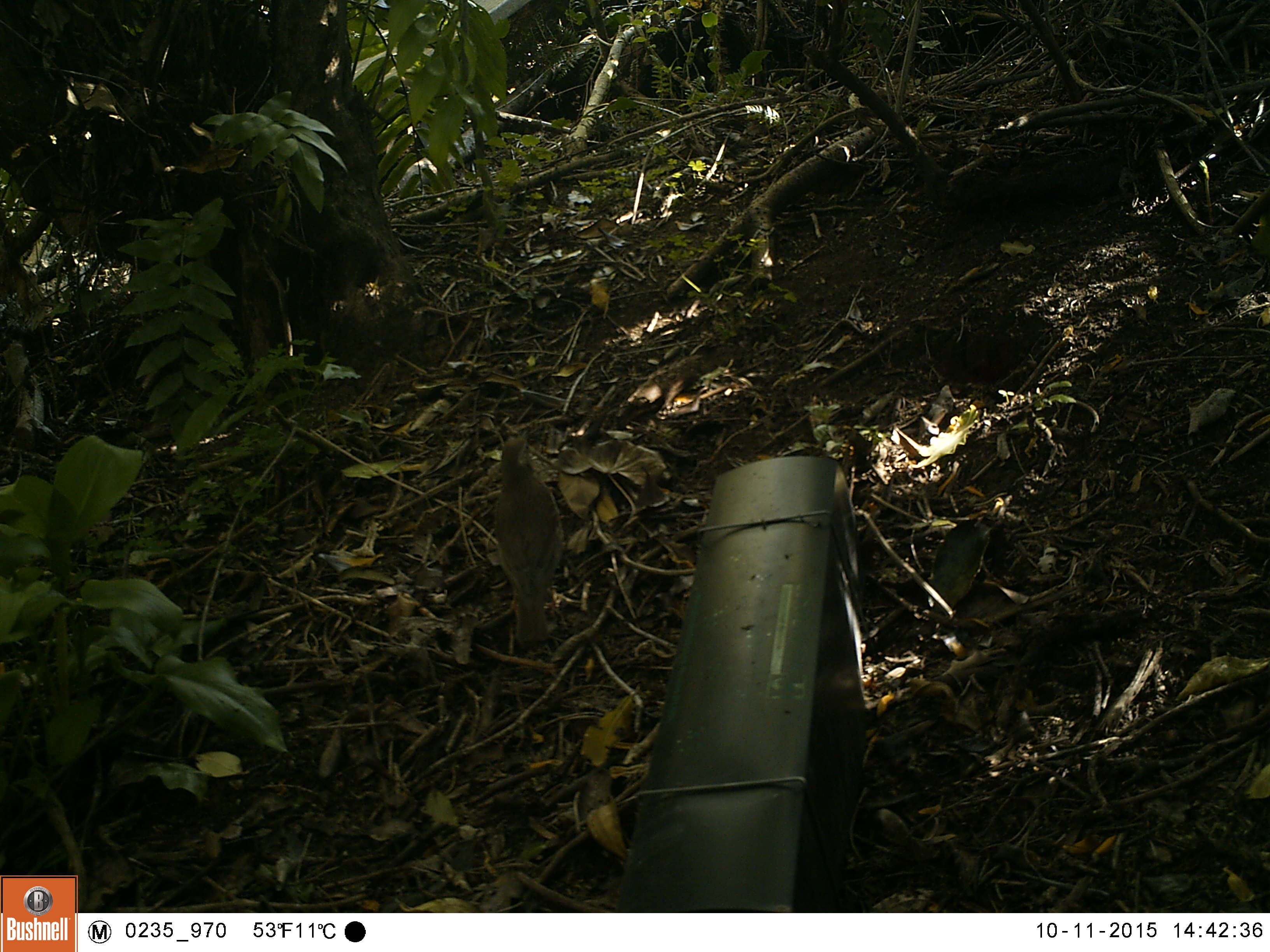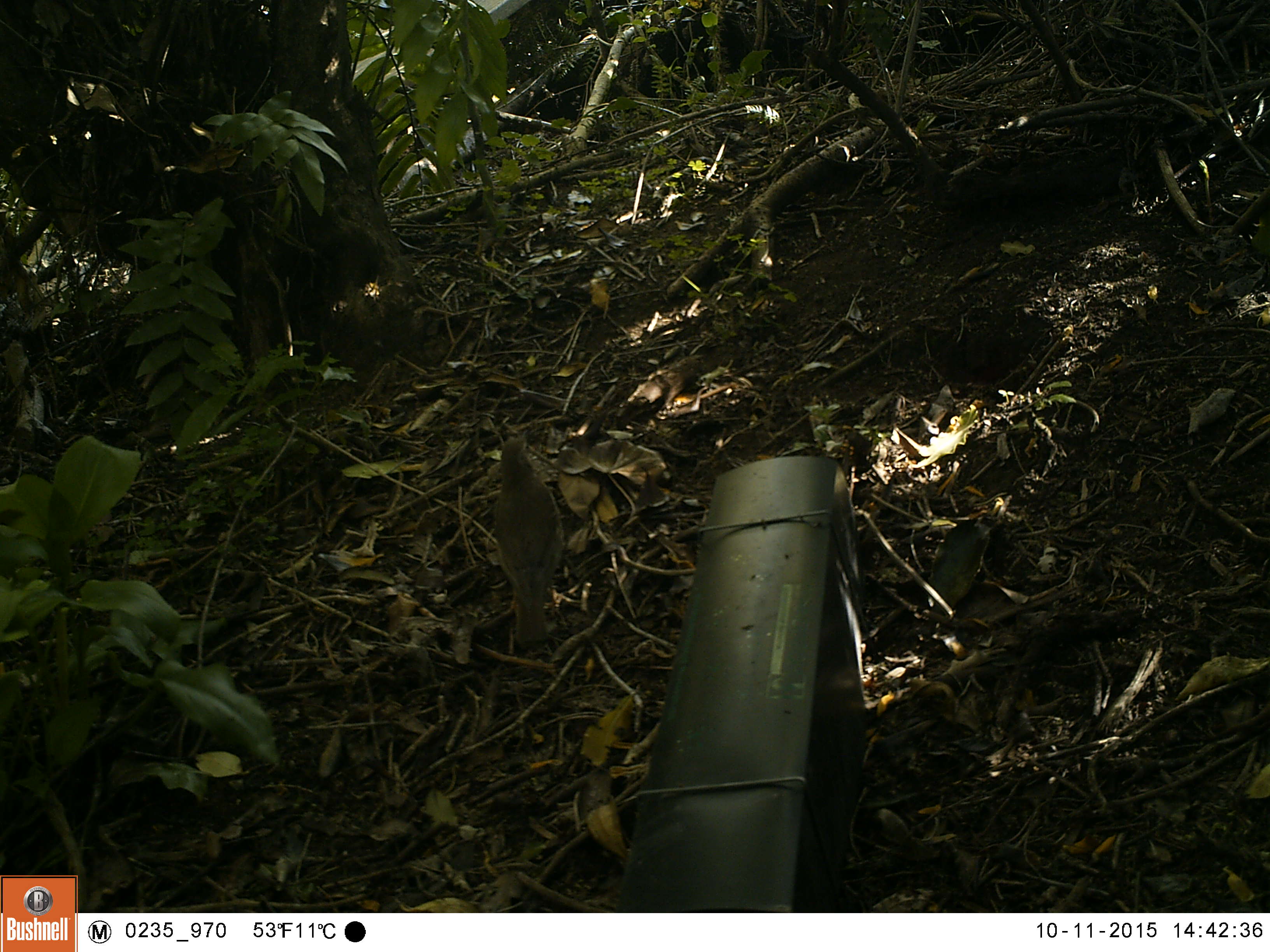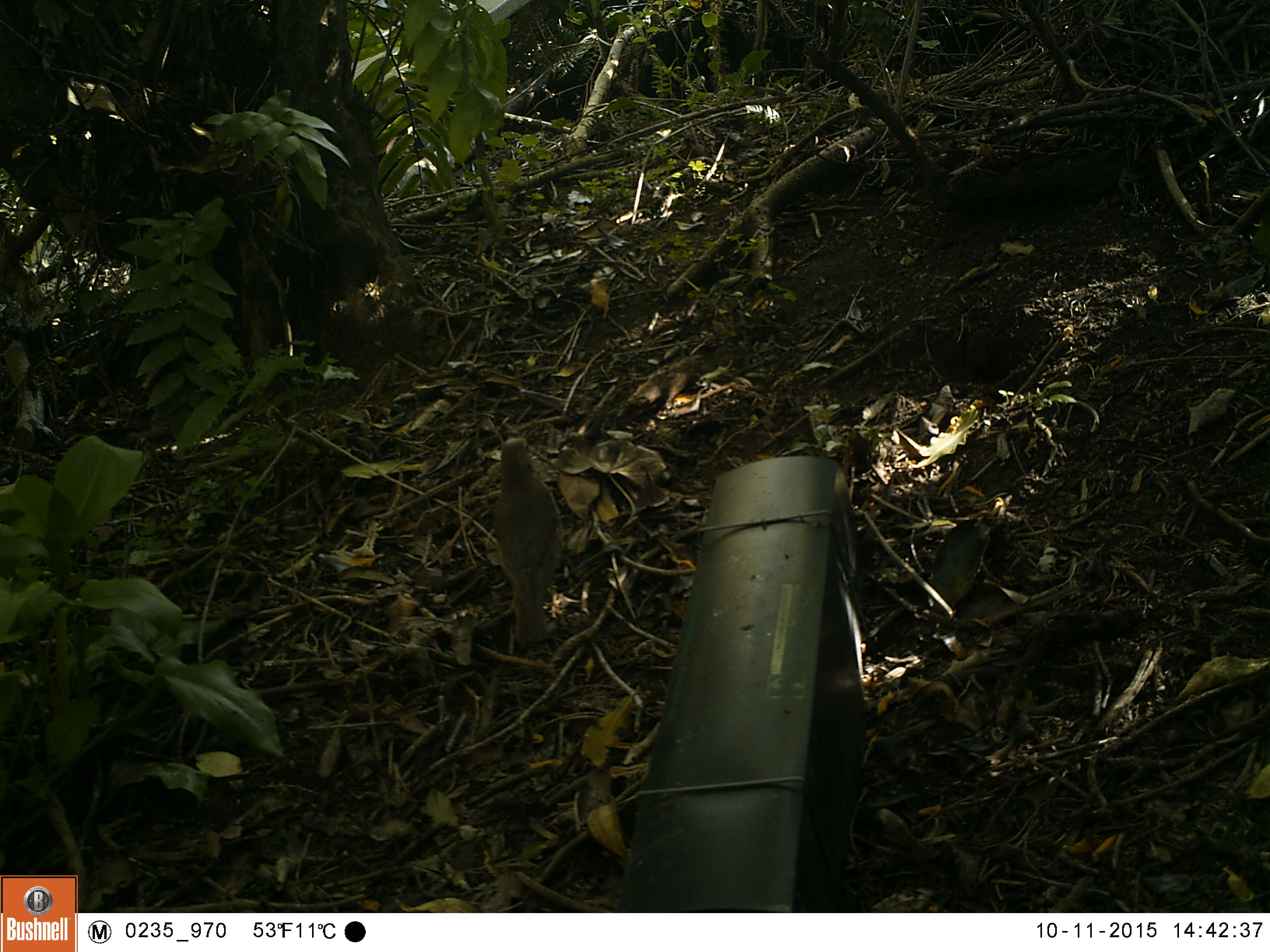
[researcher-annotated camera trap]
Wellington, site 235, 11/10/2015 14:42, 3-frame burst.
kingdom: Animalia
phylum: Chordata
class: Aves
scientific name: Aves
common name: bird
Bird (Aves).